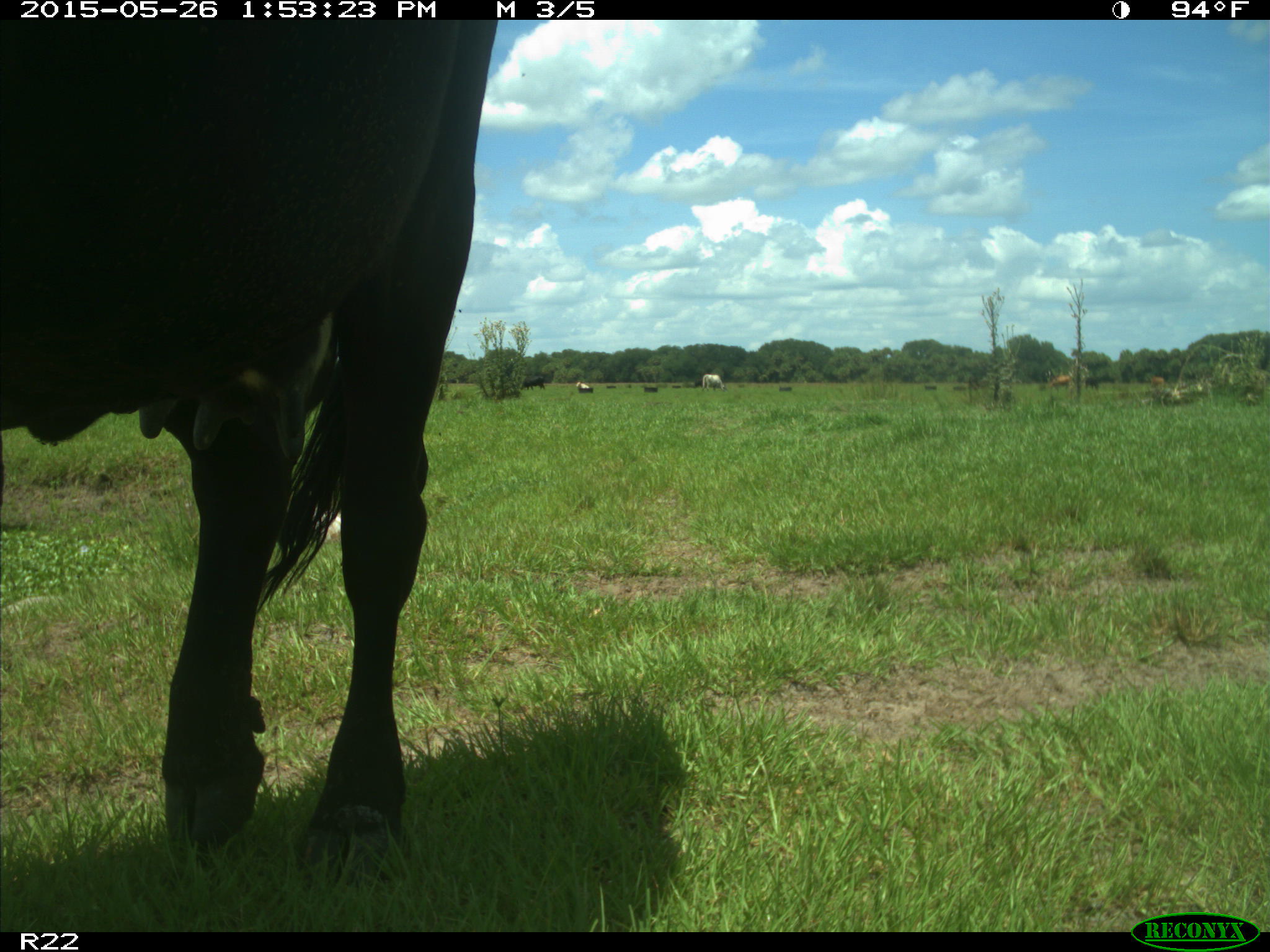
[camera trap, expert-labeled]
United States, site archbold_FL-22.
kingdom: Animalia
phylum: Chordata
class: Mammalia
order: Artiodactyla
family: Bovidae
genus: Bos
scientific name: Bos taurus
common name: domestic cow